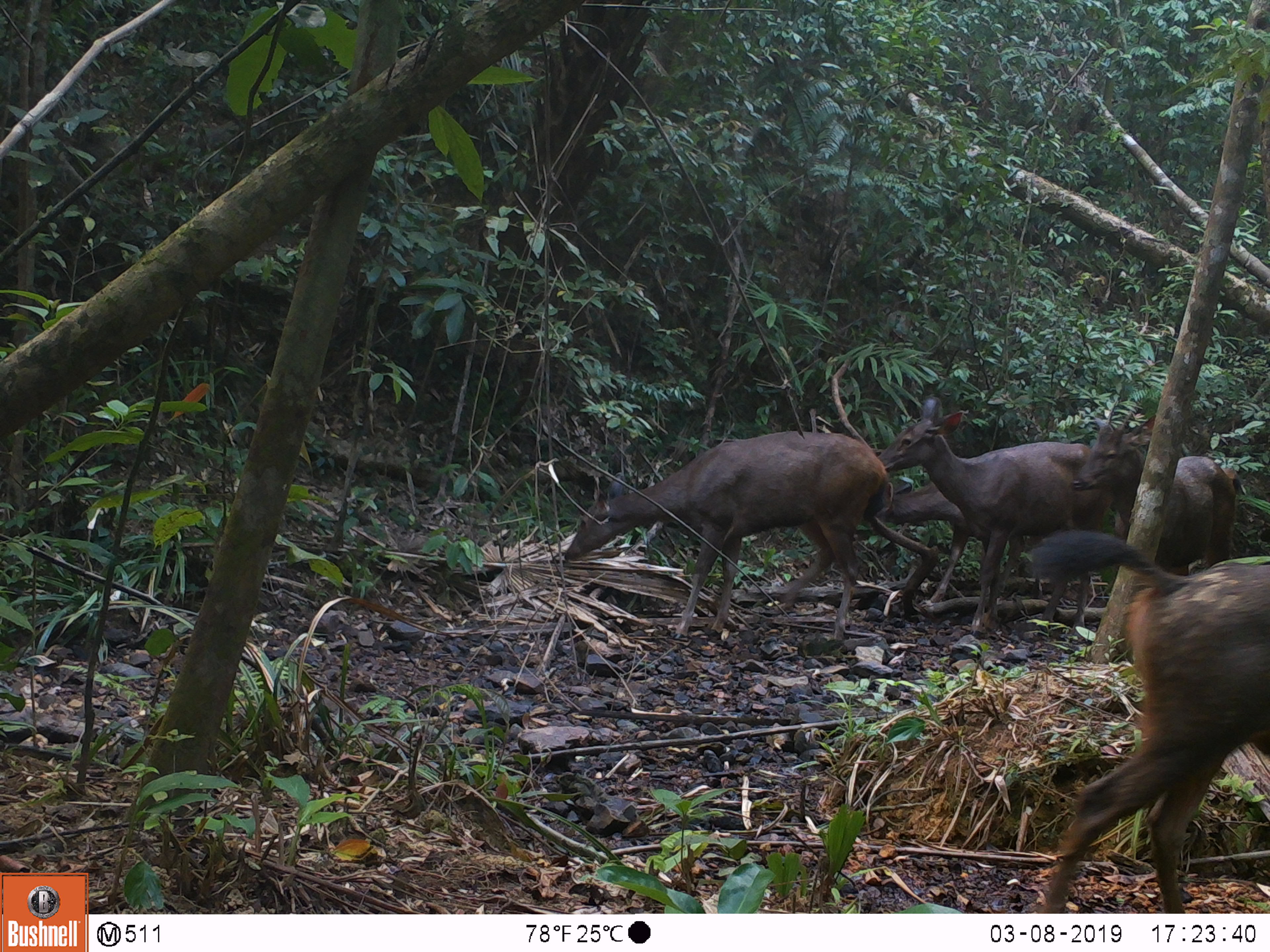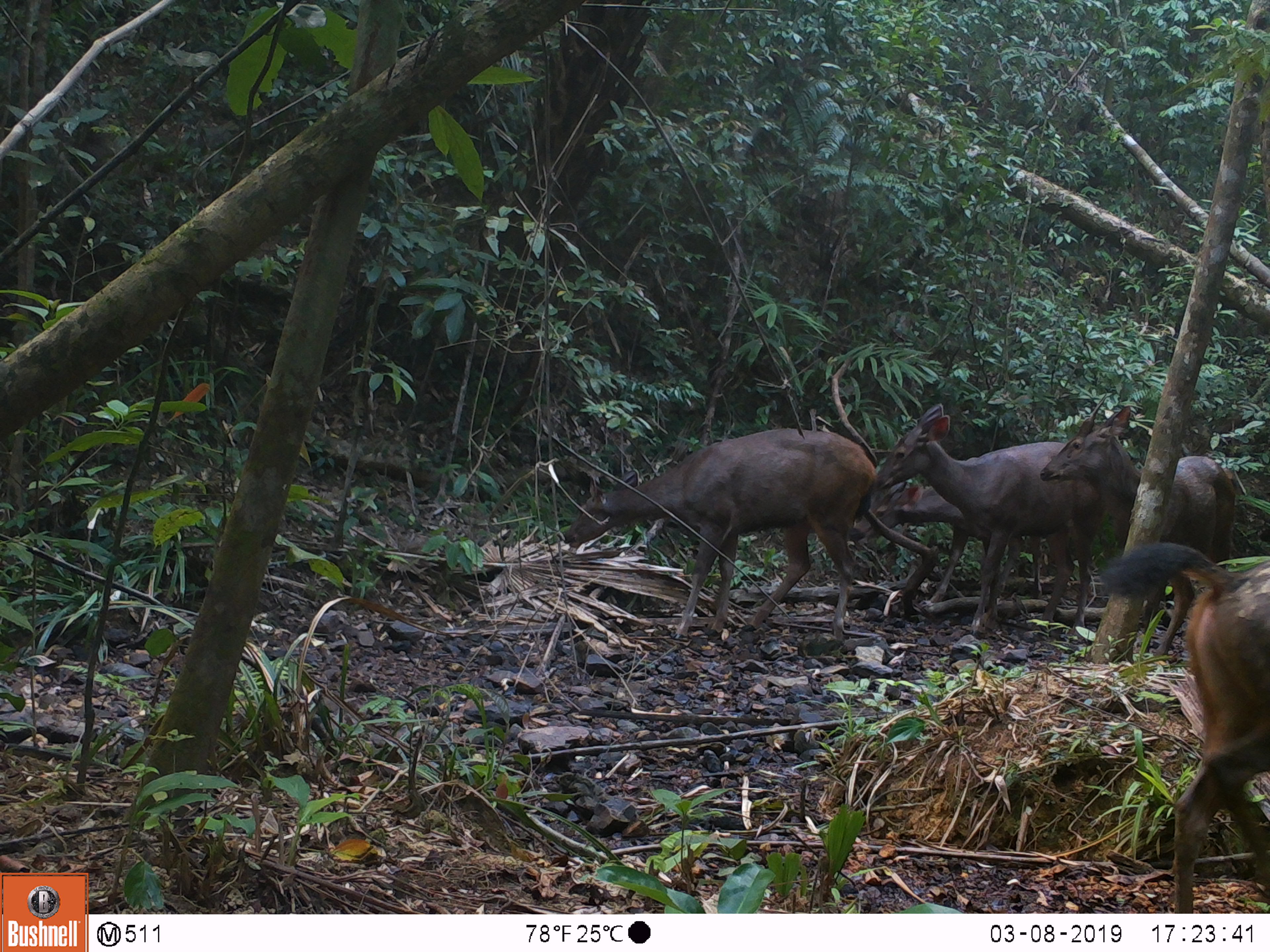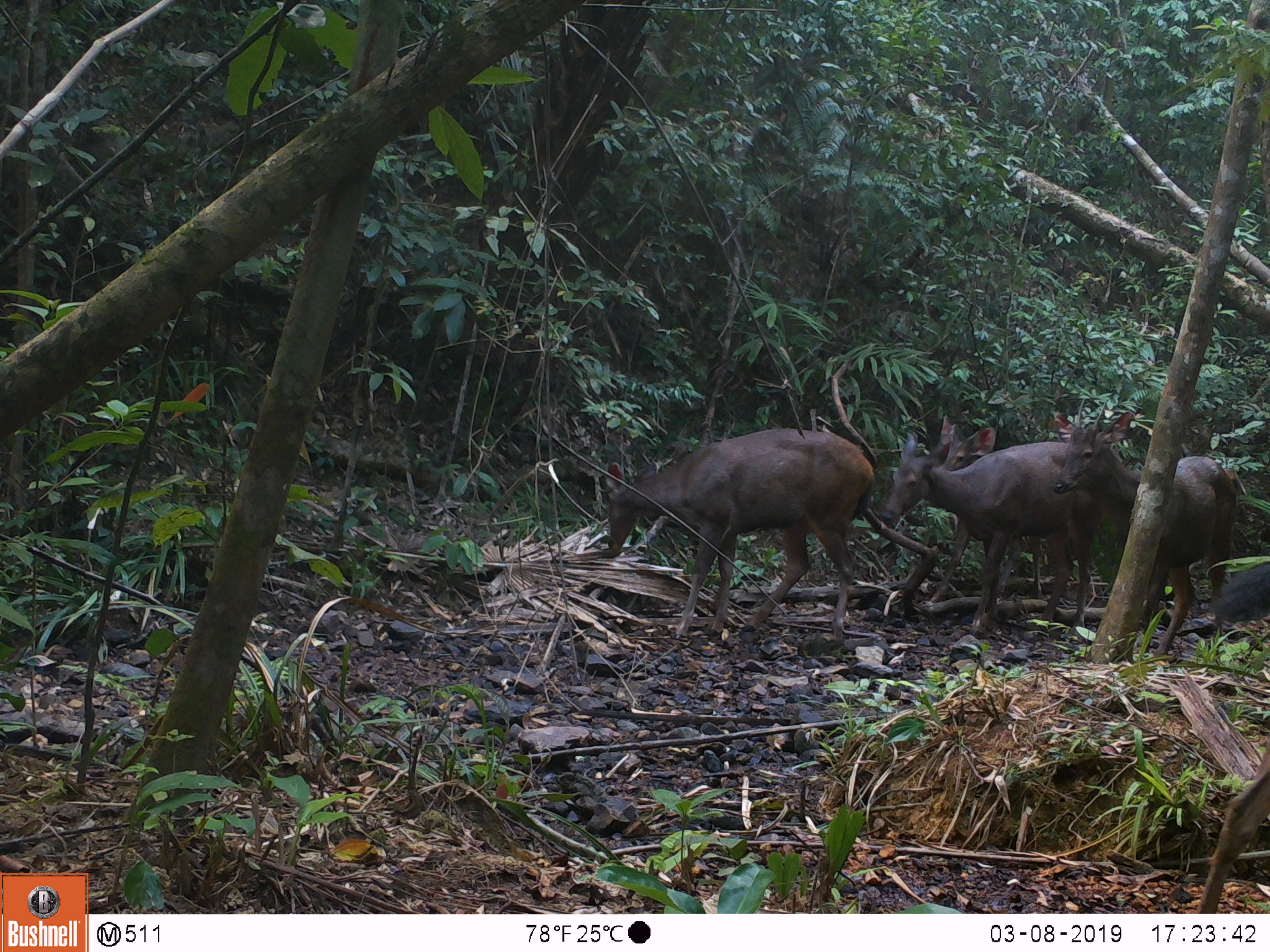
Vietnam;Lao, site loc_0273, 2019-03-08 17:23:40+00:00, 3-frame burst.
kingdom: Animalia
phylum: Chordata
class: Mammalia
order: Artiodactyla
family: Cervidae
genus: Rusa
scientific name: Rusa unicolor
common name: sambar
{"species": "sambar (Rusa unicolor)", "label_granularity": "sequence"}